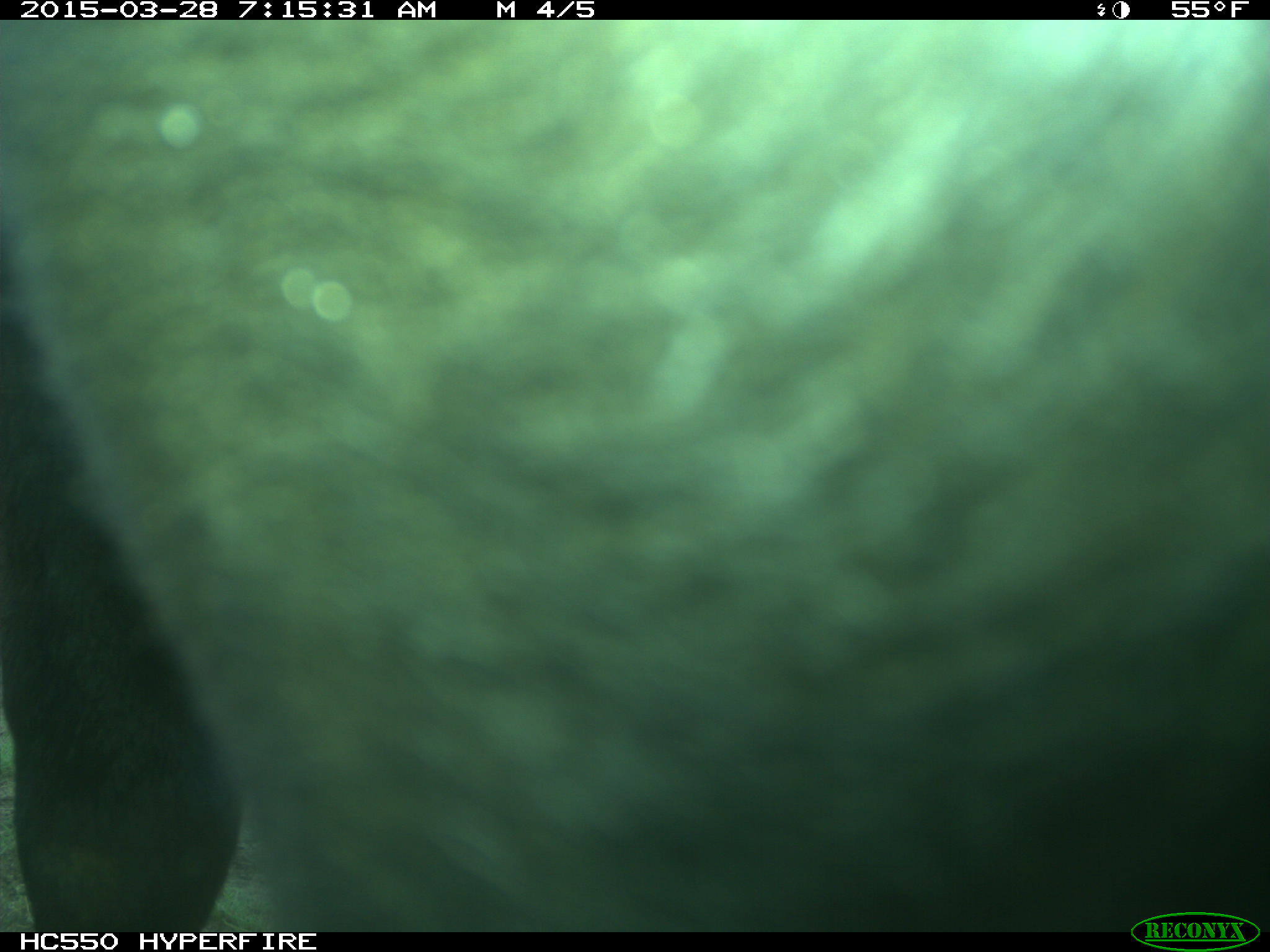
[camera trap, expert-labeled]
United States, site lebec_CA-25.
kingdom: Animalia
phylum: Chordata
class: Mammalia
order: Artiodactyla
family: Bovidae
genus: Bos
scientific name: Bos taurus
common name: domestic cow